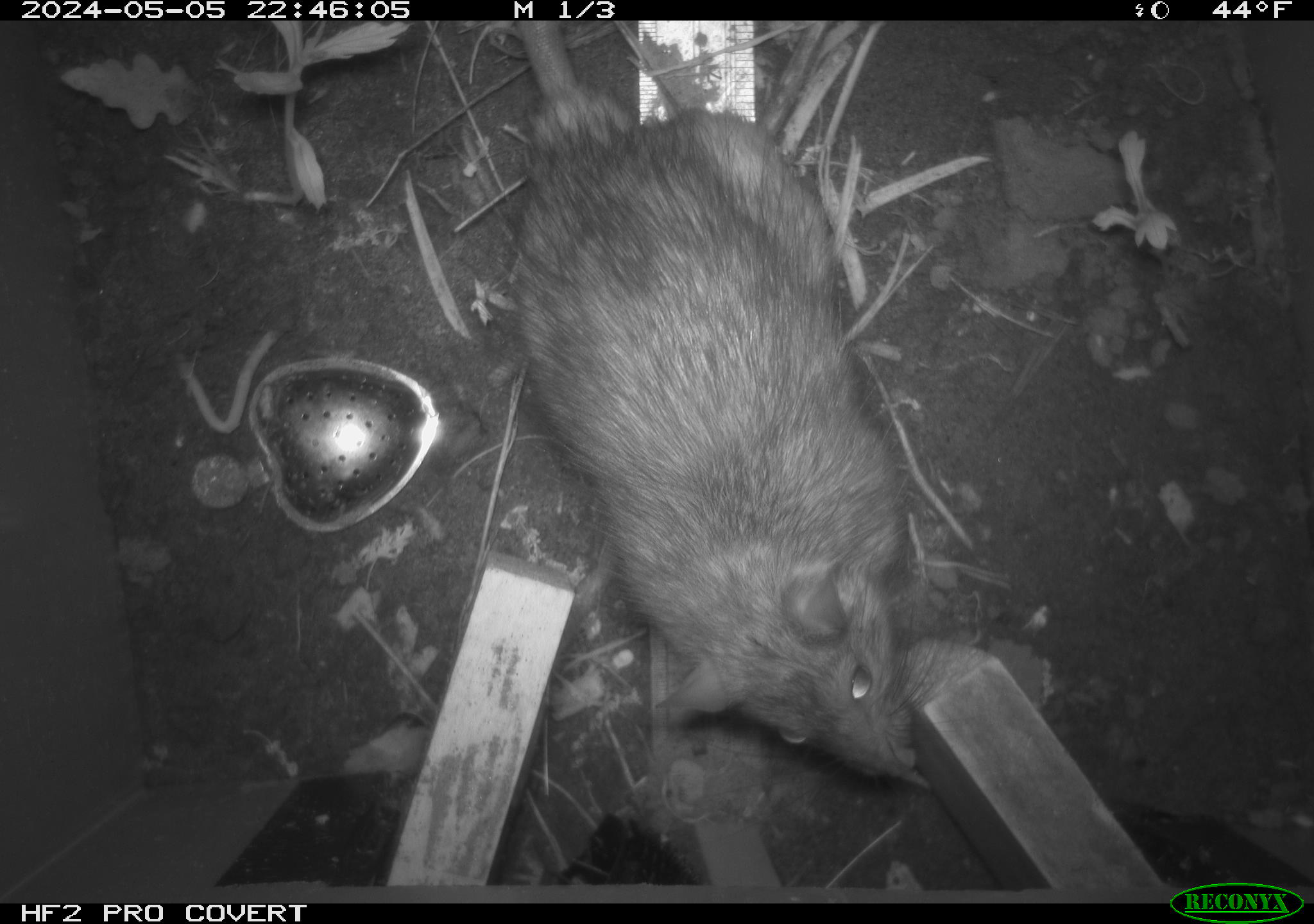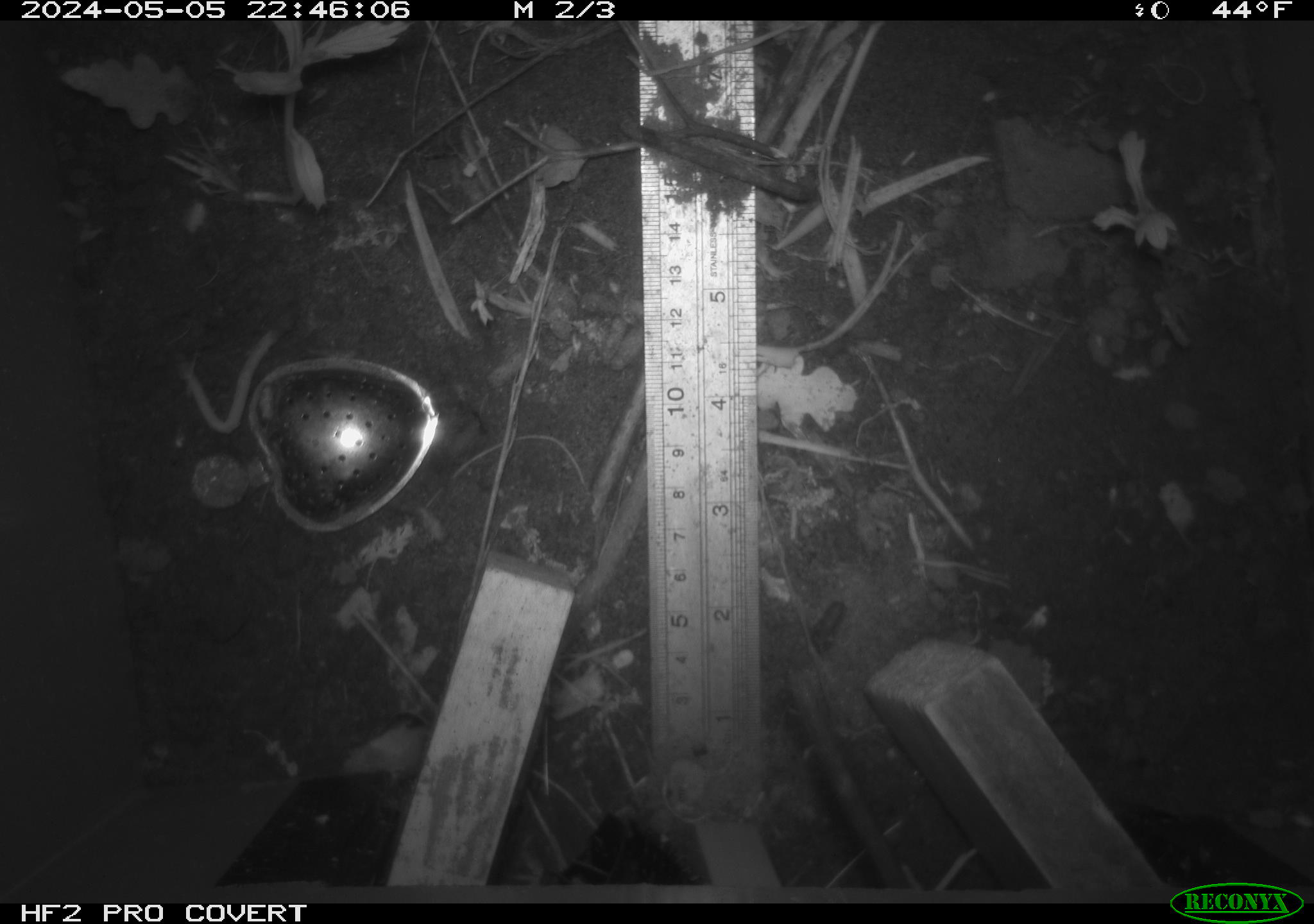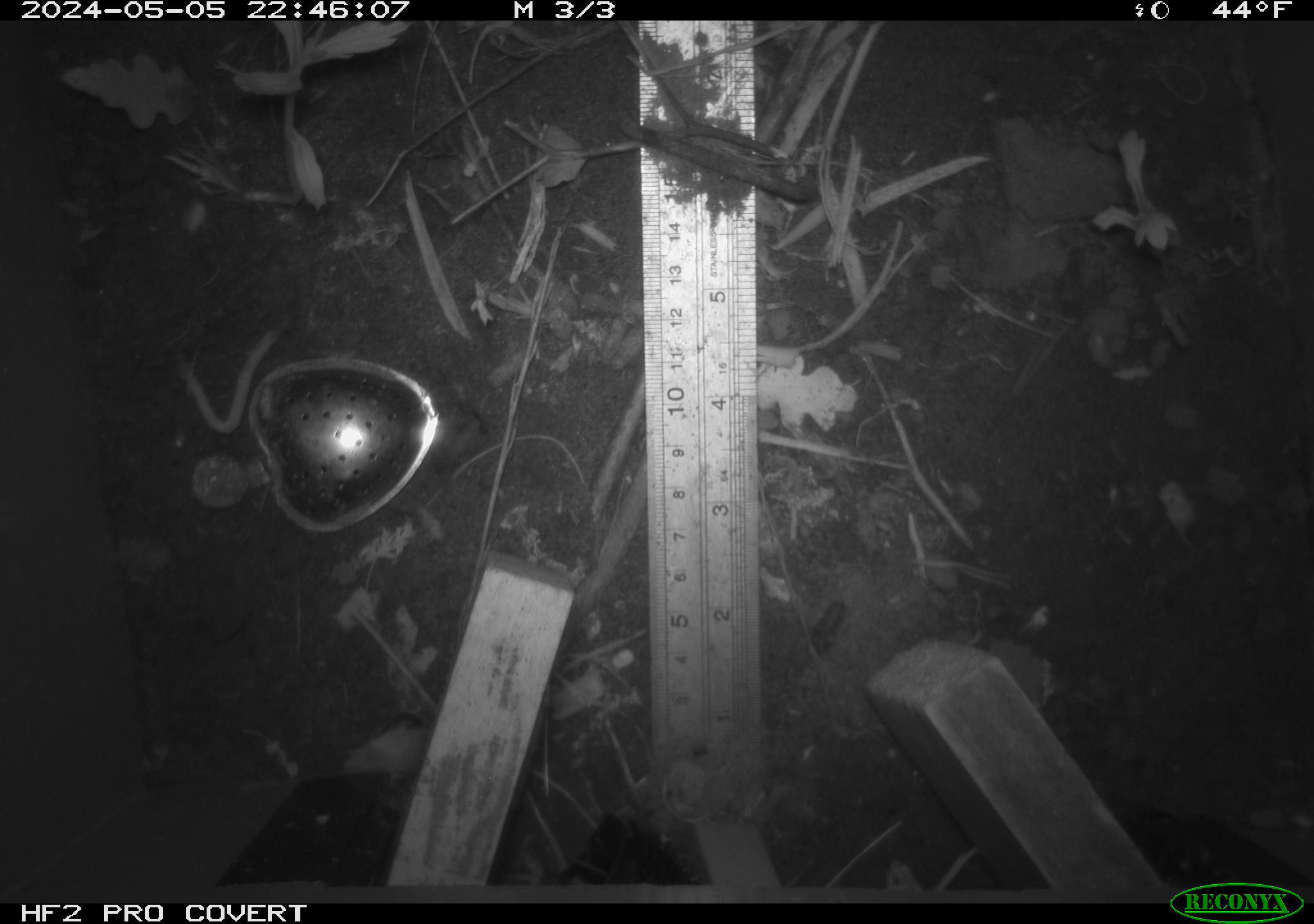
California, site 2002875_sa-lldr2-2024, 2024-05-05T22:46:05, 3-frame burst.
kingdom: Animalia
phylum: Chordata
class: Mammalia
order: Rodentia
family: Muridae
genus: Rattus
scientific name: Rattus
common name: rat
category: rattus species